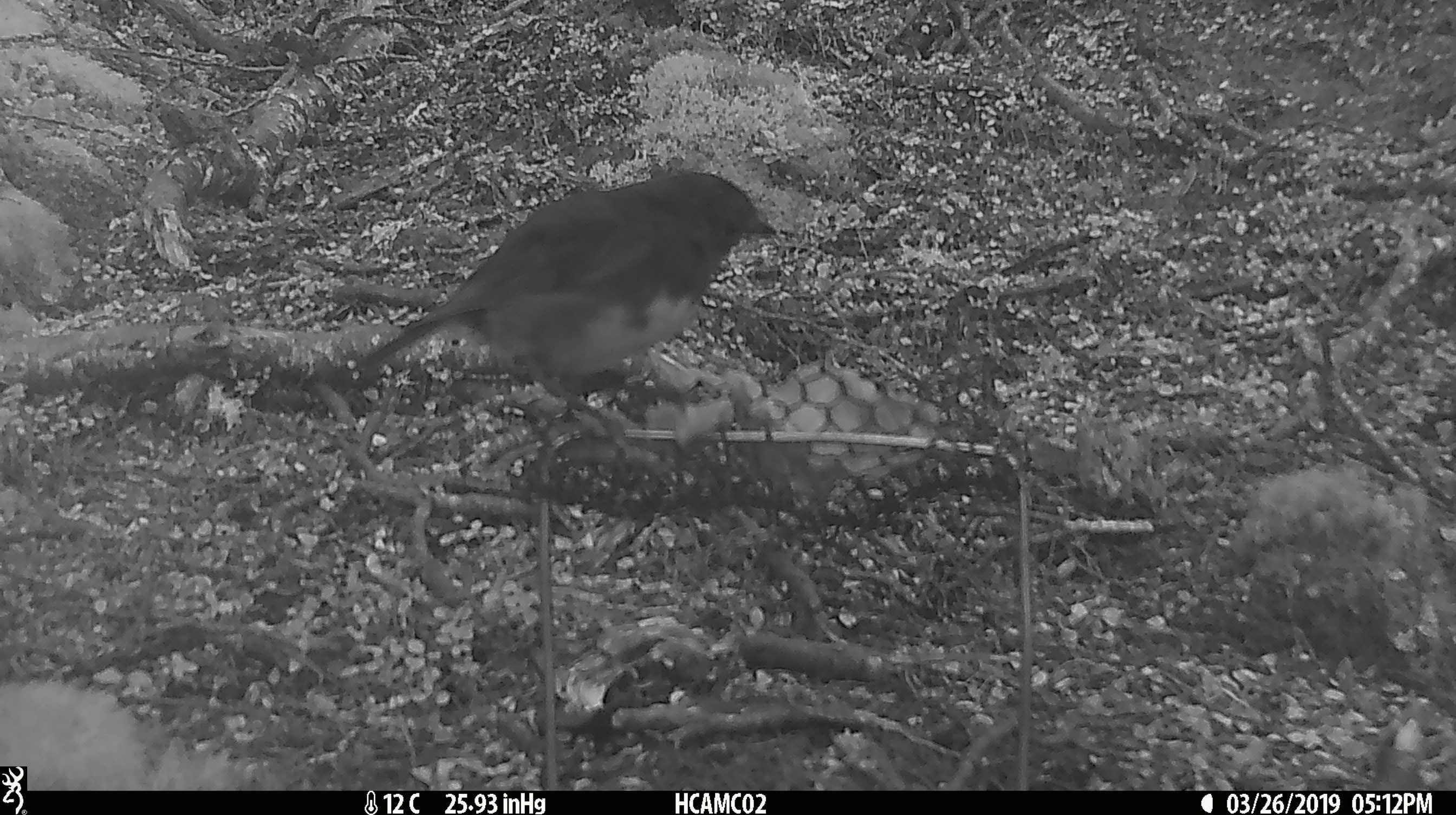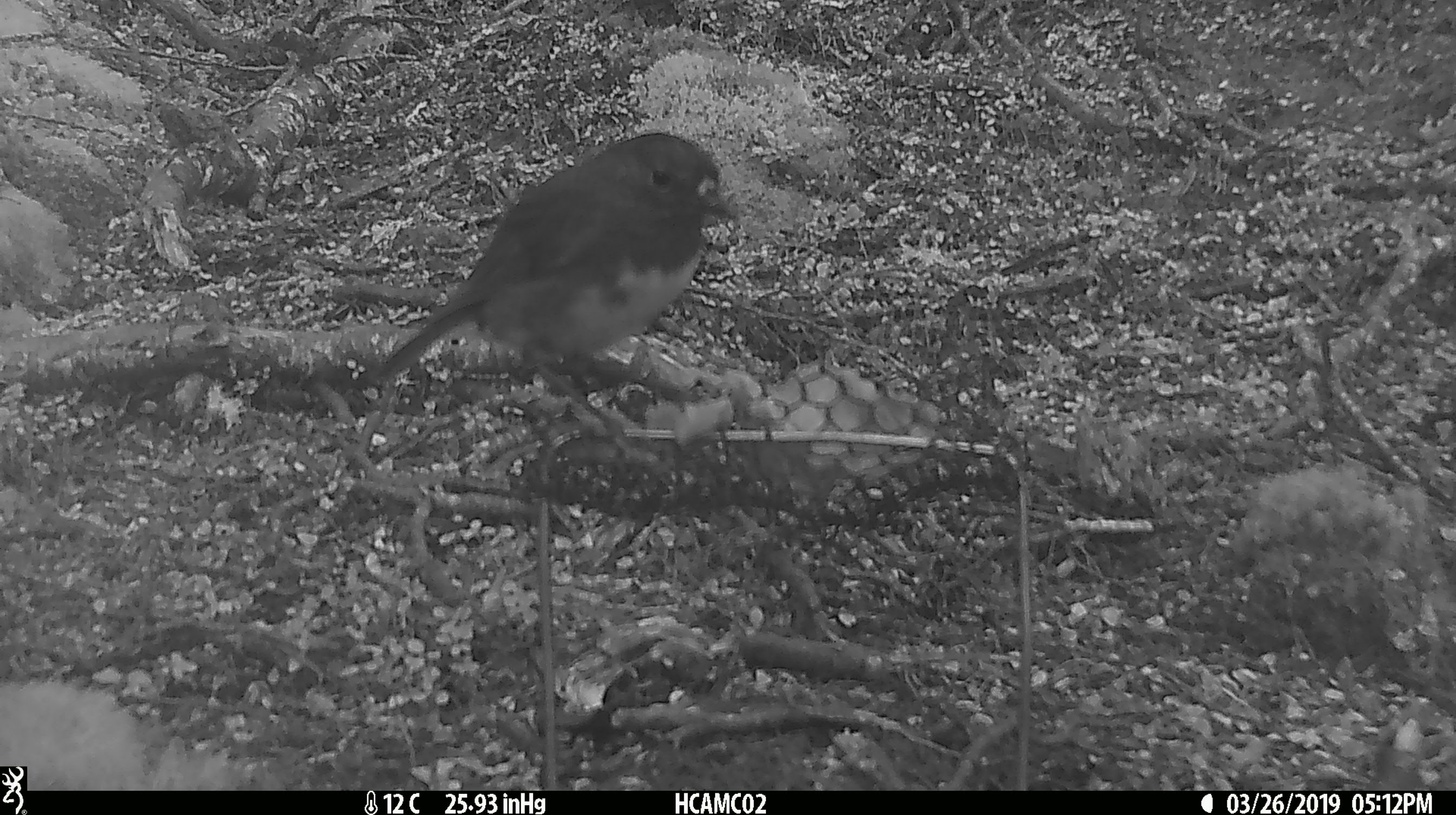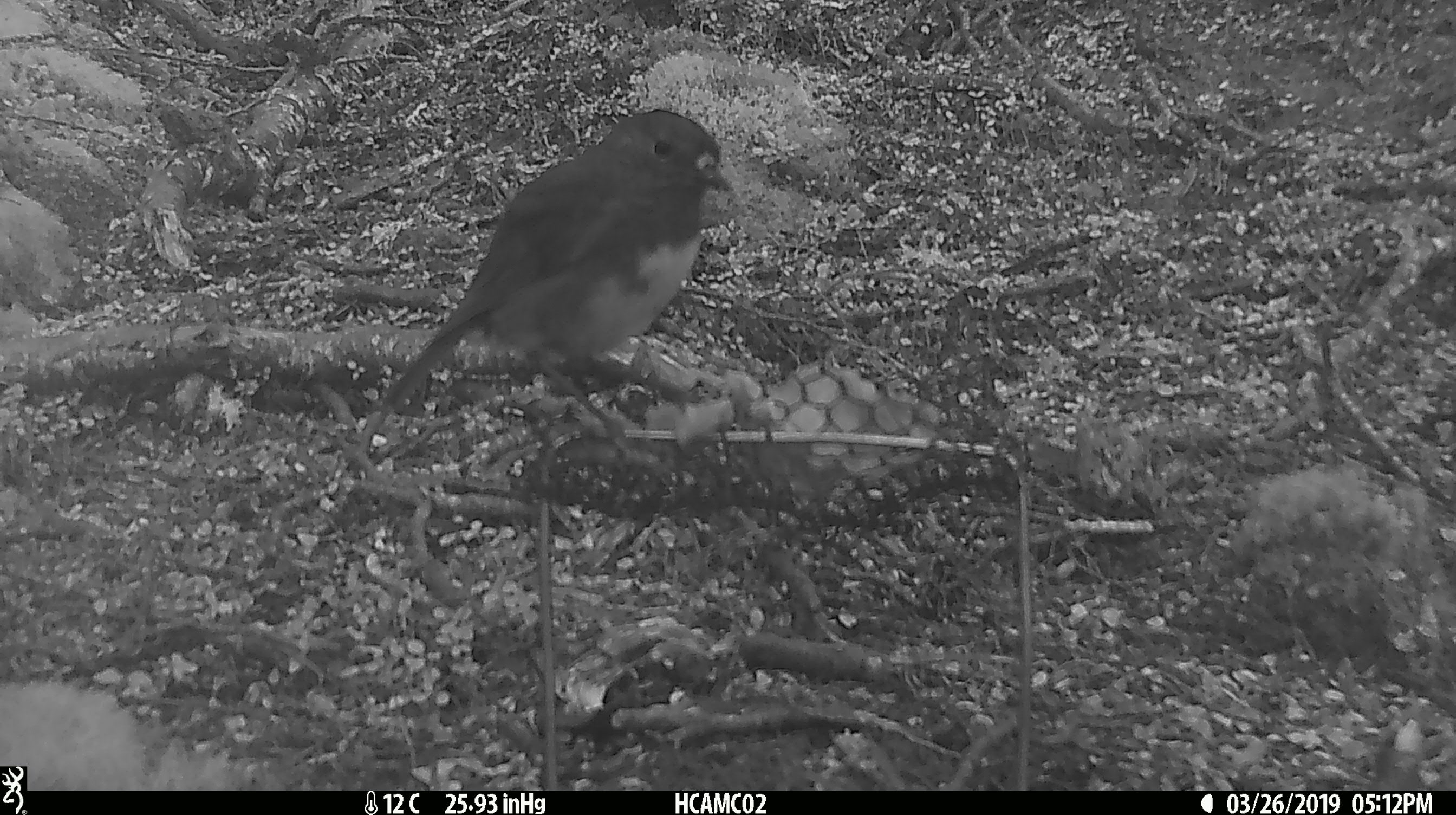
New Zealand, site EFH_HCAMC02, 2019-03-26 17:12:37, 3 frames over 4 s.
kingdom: Animalia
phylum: Chordata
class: Aves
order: Passeriformes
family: Petroicidae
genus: Petroica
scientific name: Petroica australis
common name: new zealand robin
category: robin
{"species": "robin (new zealand robin) (Petroica australis)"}